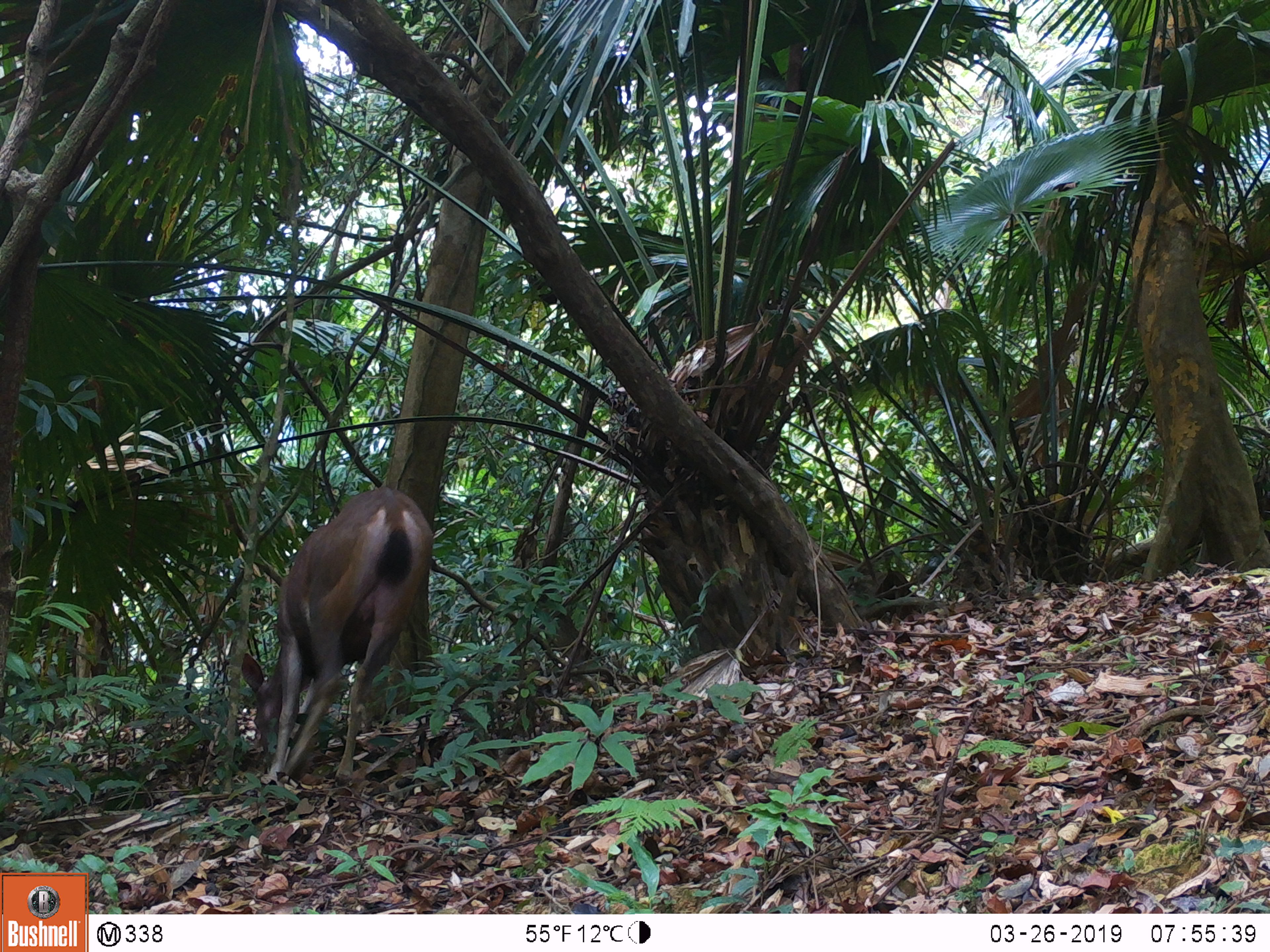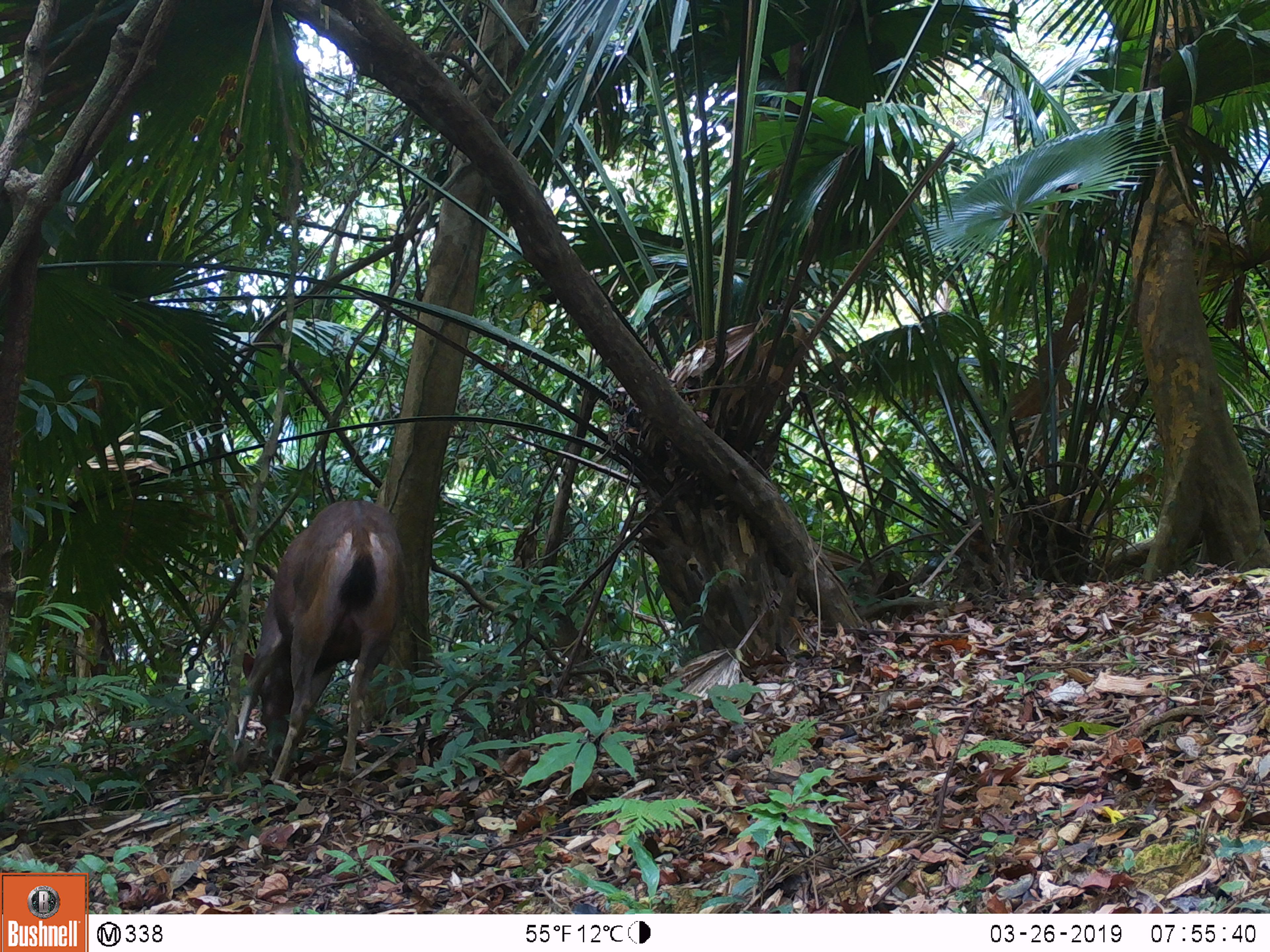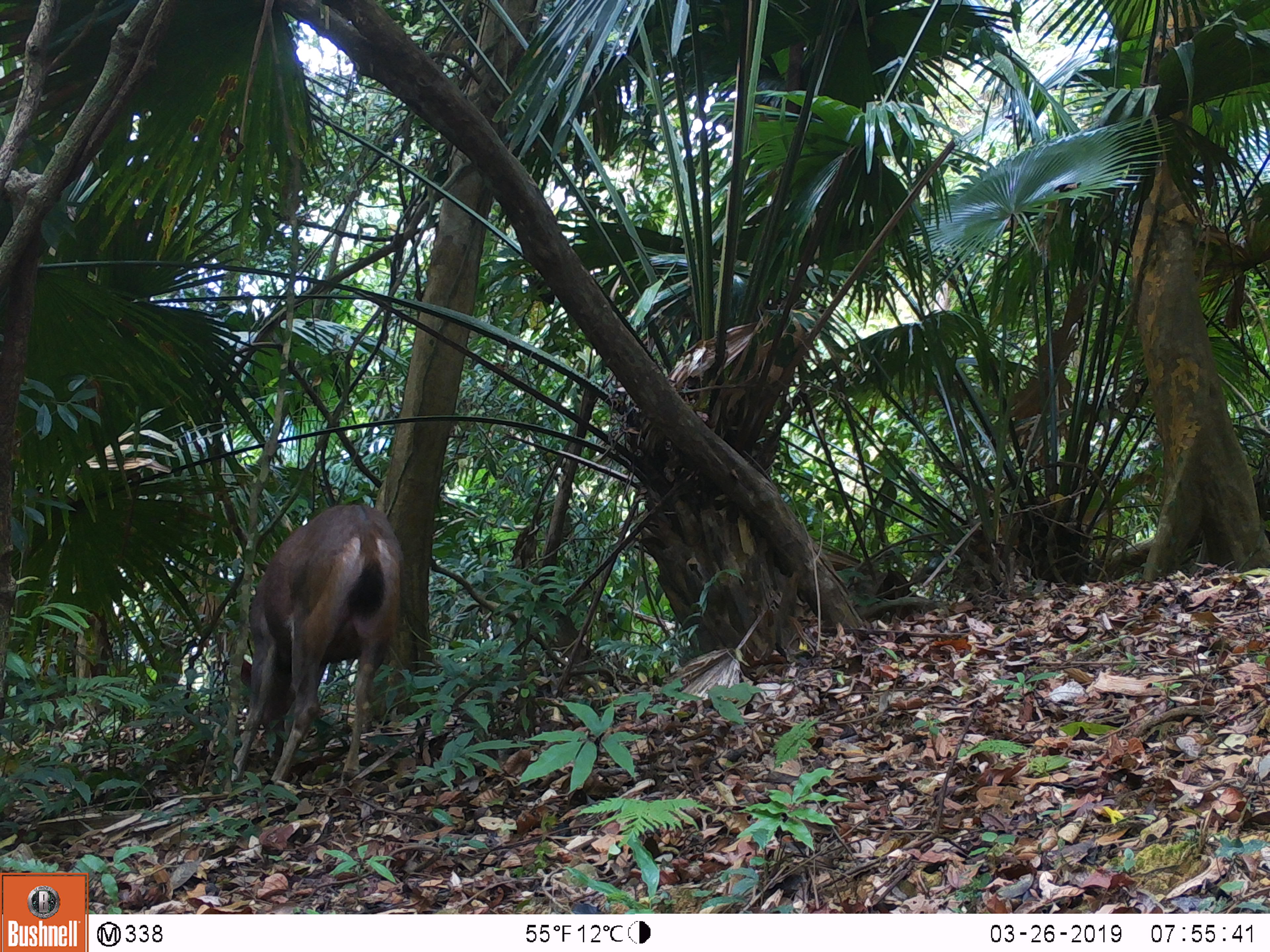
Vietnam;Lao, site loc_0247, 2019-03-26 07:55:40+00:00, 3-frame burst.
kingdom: Animalia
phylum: Chordata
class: Mammalia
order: Artiodactyla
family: Cervidae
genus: Rusa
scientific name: Rusa unicolor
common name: sambar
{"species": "sambar (Rusa unicolor)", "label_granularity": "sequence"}